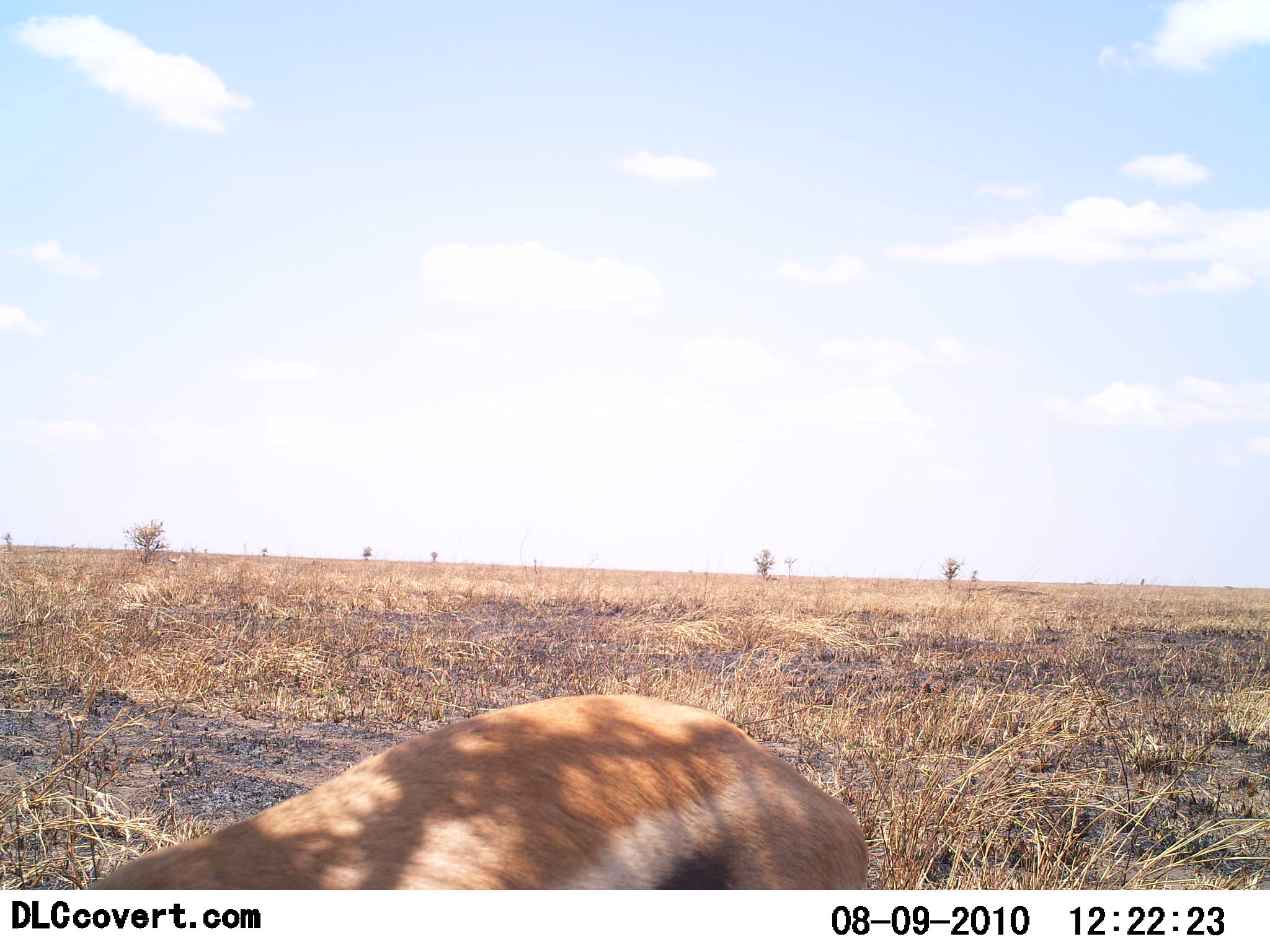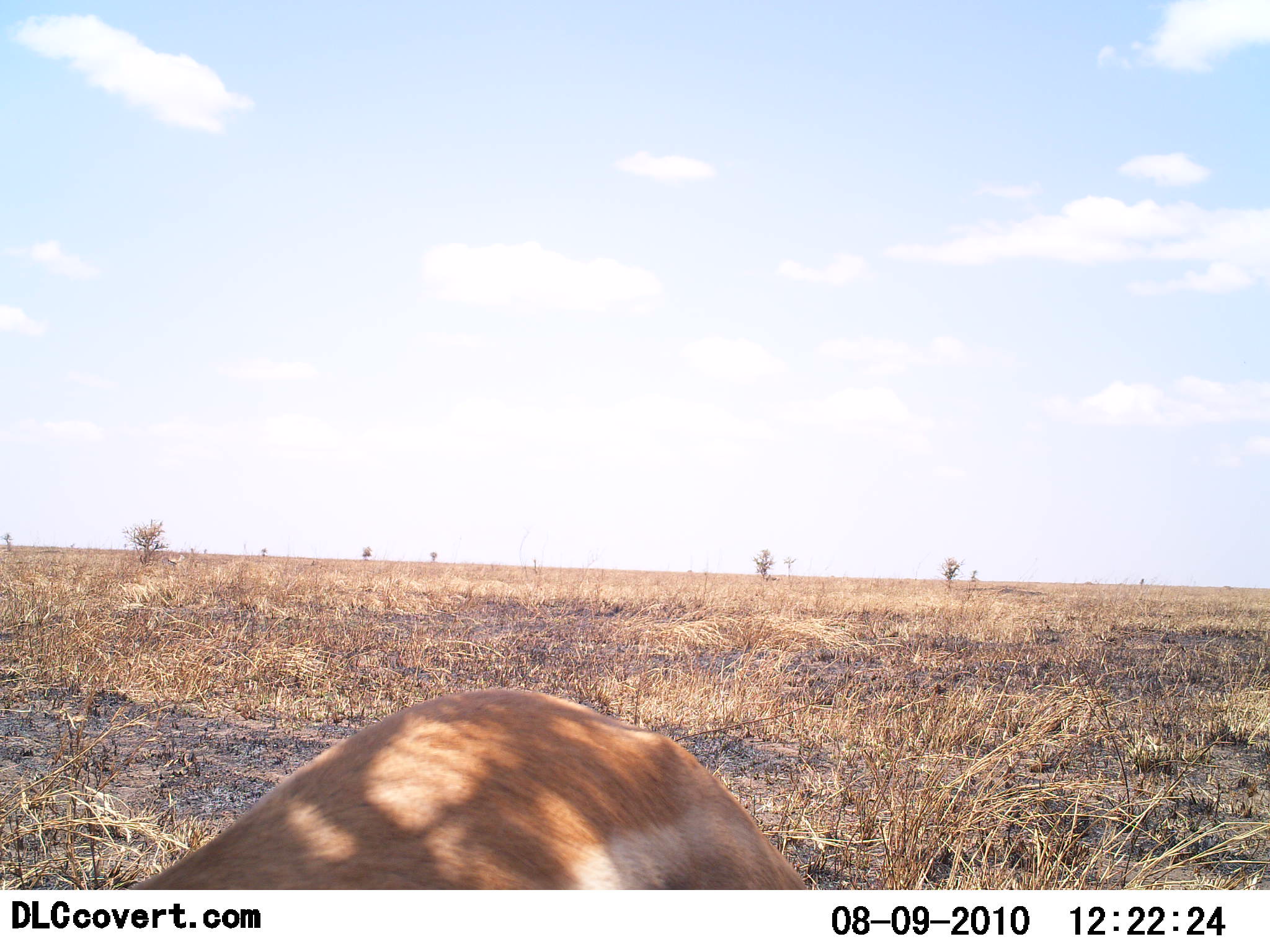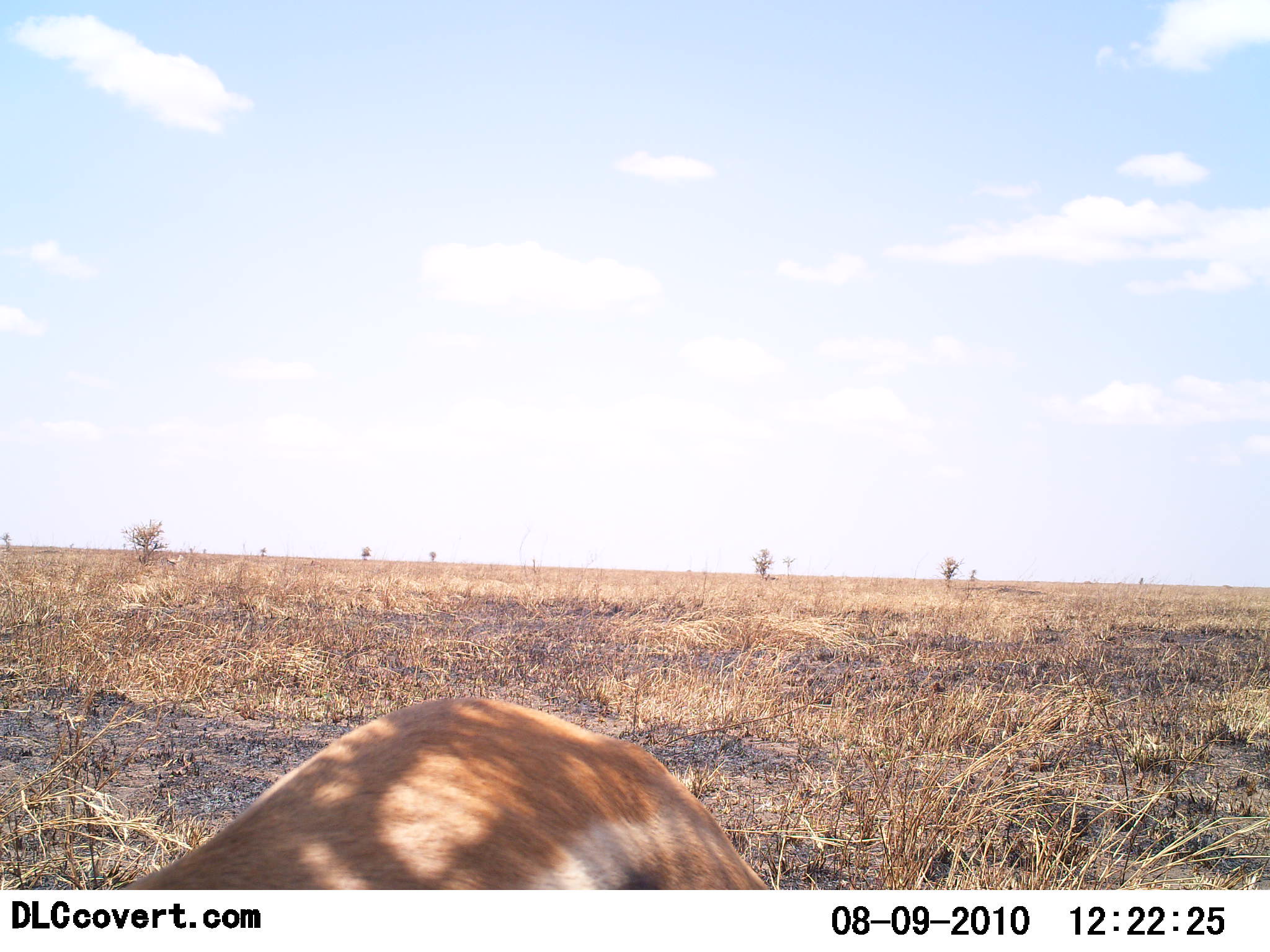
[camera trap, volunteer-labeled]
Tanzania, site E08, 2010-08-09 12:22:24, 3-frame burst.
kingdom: Animalia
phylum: Chordata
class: Mammalia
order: Artiodactyla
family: Bovidae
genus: Eudorcas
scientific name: Eudorcas thomsonii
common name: thomson's gazelle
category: gazellethomsons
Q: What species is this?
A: Gazellethomsons (thomson's gazelle) (Eudorcas thomsonii).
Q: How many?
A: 1.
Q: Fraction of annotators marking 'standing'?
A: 60%.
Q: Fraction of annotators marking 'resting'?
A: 5%.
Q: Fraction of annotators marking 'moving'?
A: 15%.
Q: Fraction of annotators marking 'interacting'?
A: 0%.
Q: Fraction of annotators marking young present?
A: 0%.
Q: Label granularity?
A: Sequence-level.